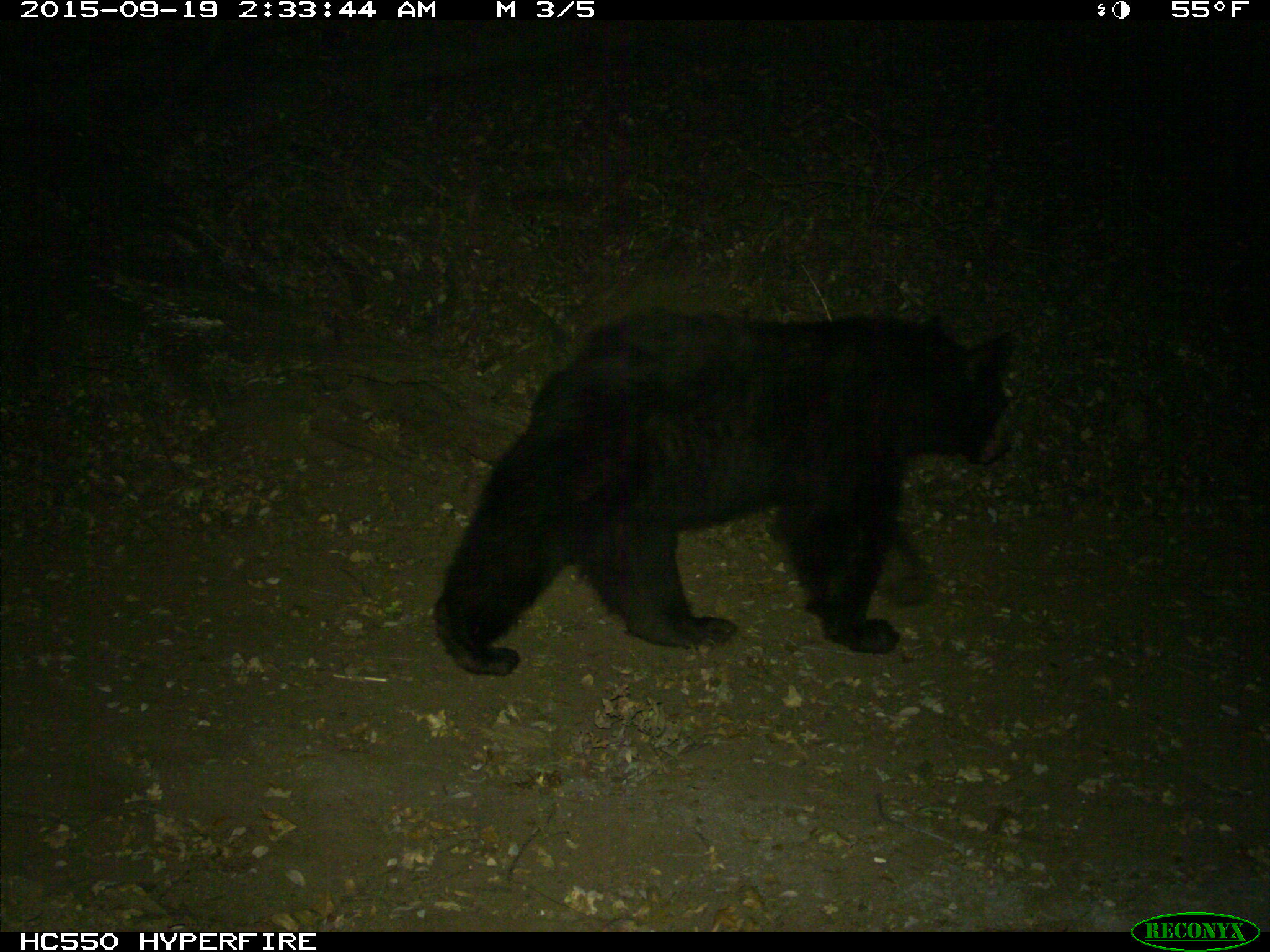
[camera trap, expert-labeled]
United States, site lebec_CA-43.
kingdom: Animalia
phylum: Chordata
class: Mammalia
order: Carnivora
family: Ursidae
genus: Ursus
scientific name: Ursus americanus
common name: american black bear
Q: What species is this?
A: Ursus americanus (american black bear).